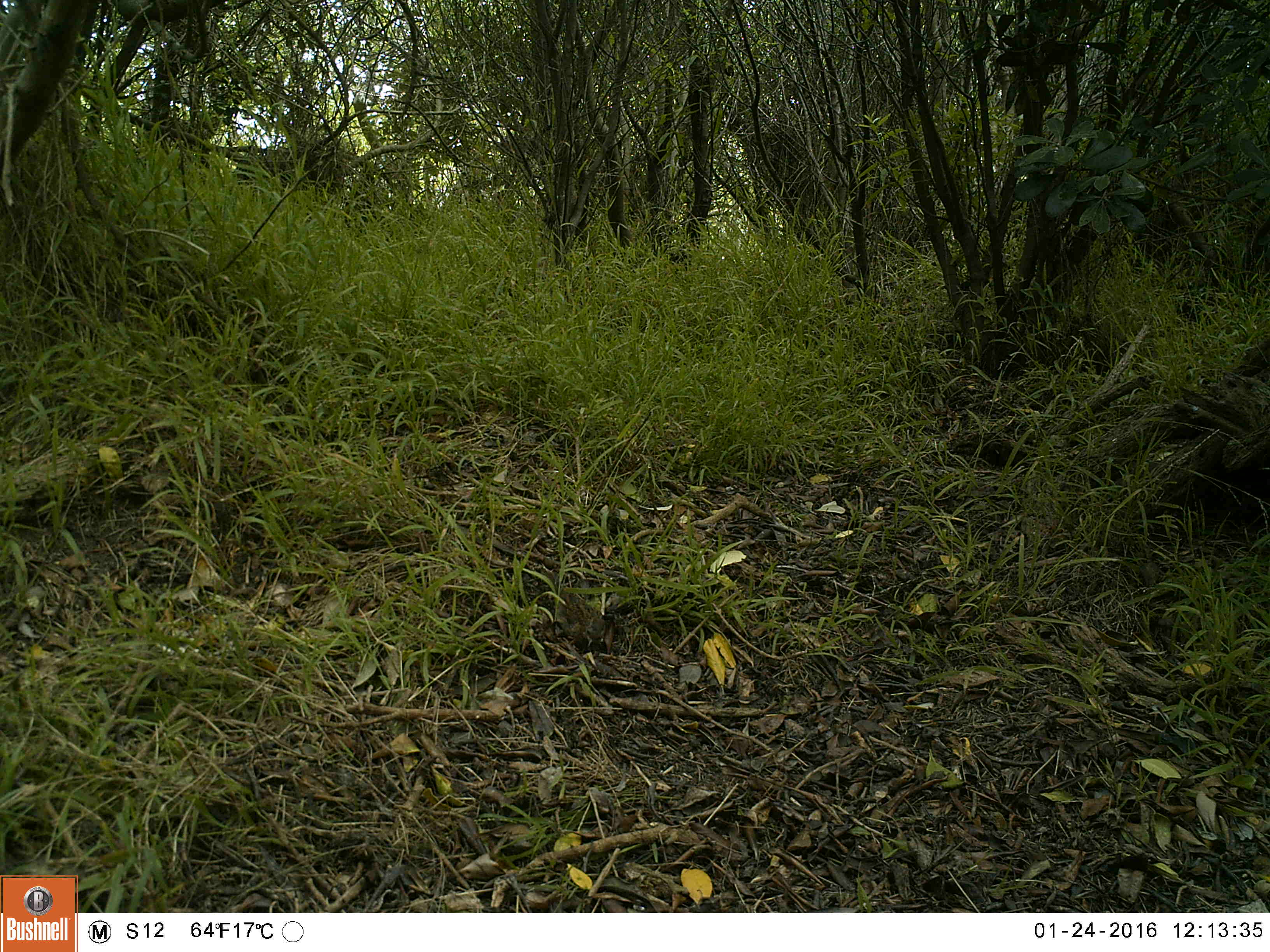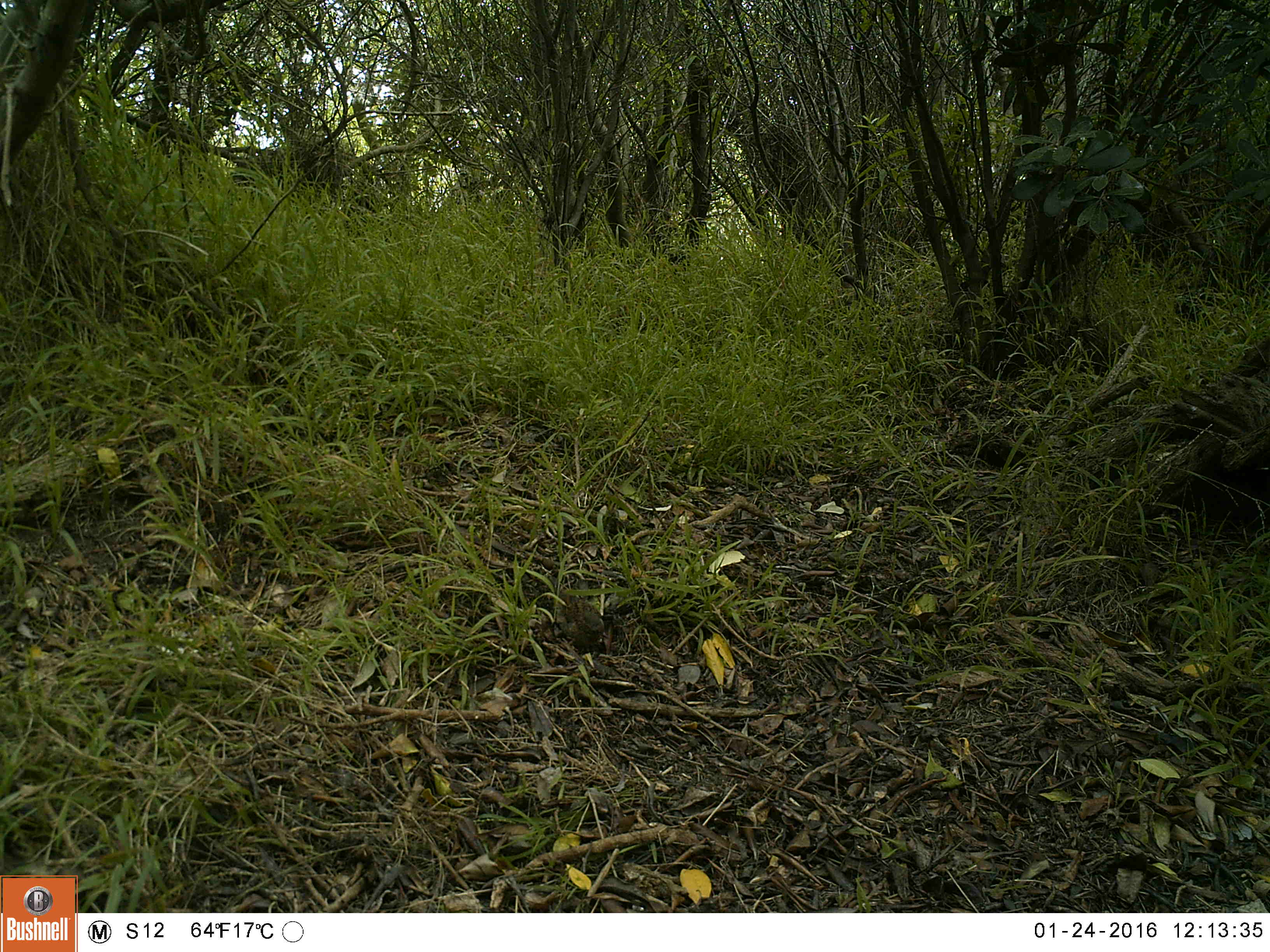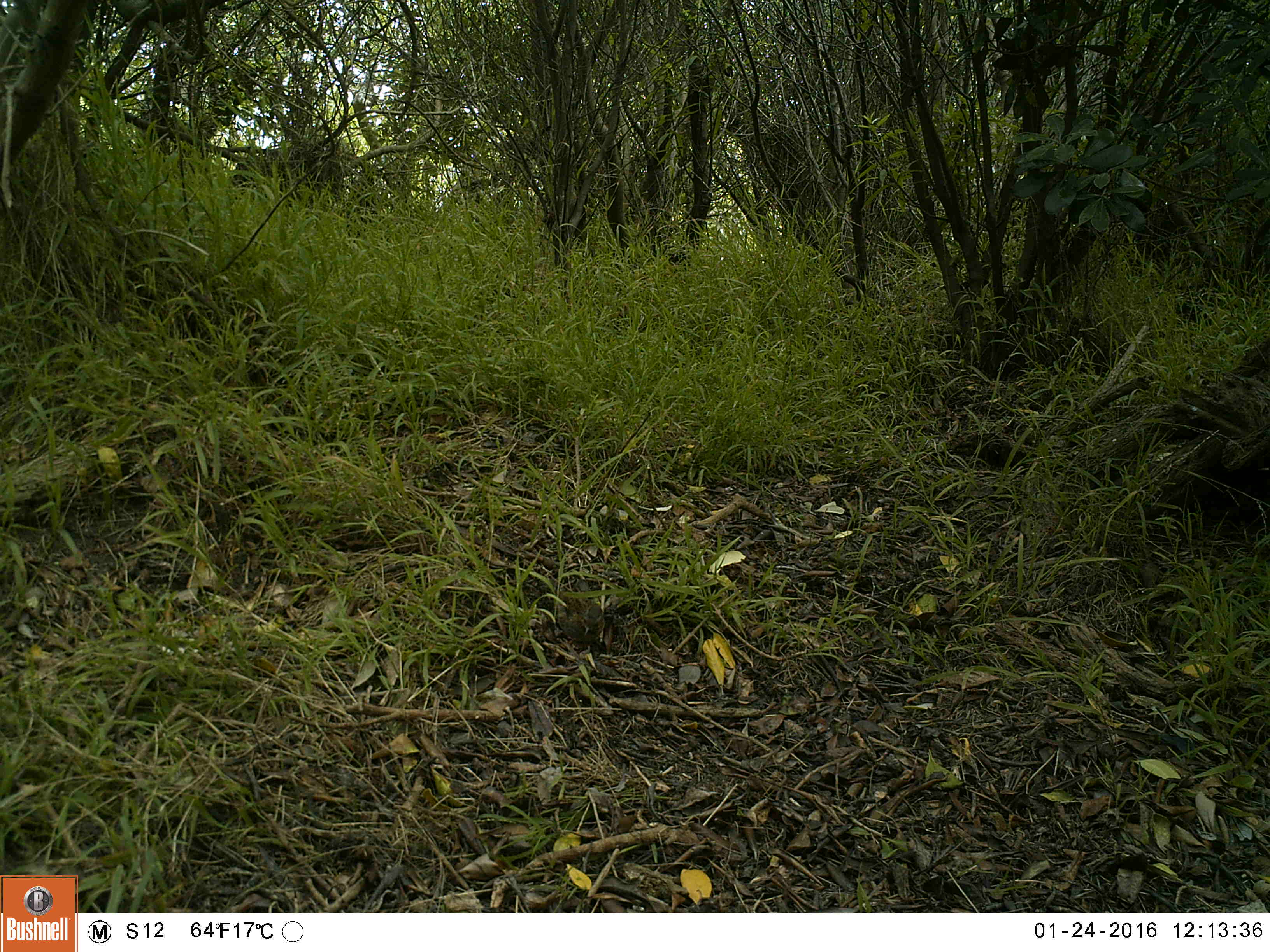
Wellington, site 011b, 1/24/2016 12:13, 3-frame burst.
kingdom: Animalia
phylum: Chordata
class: Aves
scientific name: Aves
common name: bird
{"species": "bird (Aves)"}